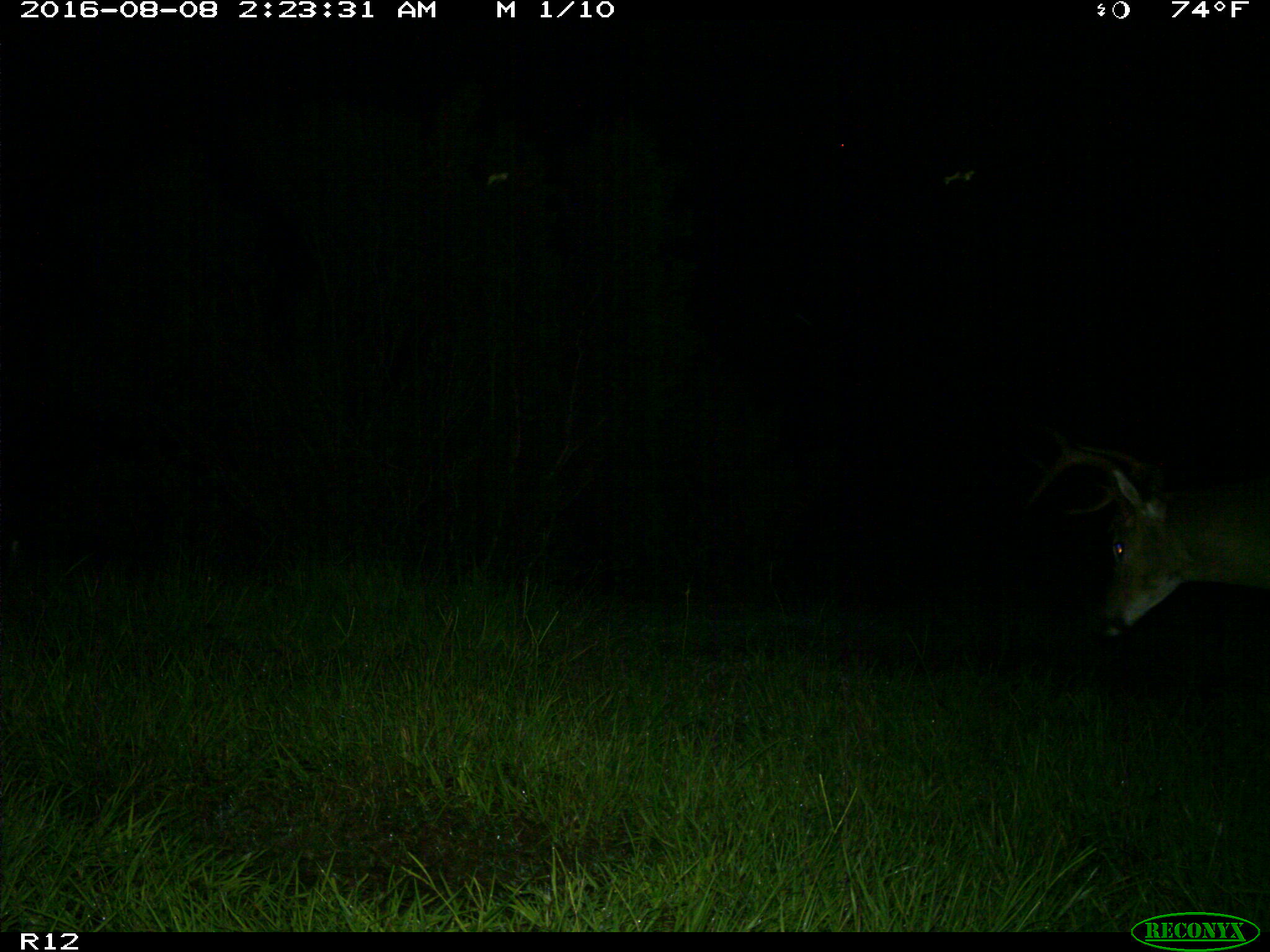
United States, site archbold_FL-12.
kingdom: Animalia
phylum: Chordata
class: Mammalia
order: Artiodactyla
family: Cervidae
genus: Odocoileus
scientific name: Odocoileus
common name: deer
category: unidentified deer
Unidentified deer (deer) (Odocoileus).